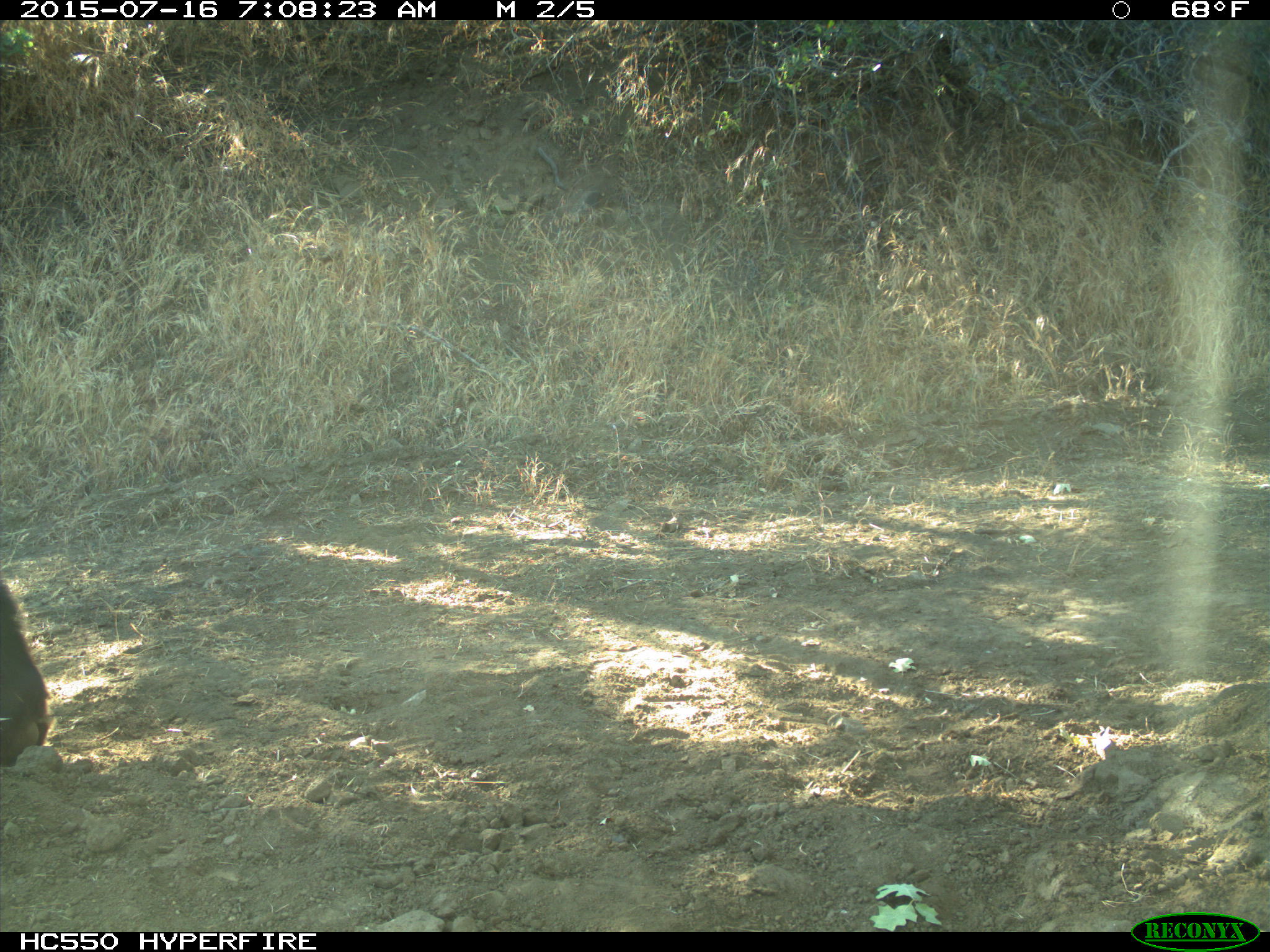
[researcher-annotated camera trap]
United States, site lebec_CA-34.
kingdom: Animalia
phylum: Chordata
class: Mammalia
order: Carnivora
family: Ursidae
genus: Ursus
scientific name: Ursus americanus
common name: american black bear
Ursus americanus (american black bear).